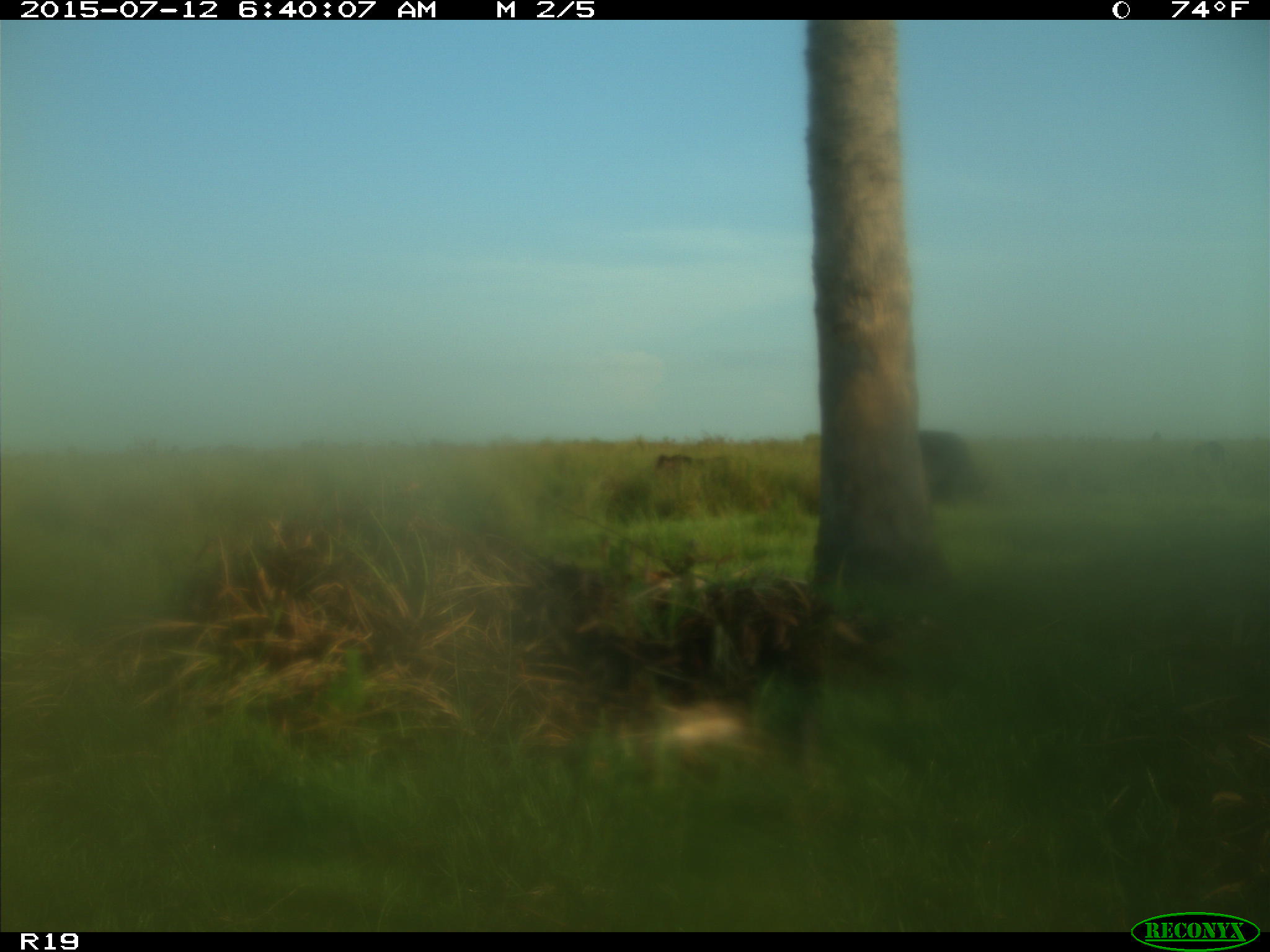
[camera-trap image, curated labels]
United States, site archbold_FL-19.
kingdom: Animalia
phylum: Chordata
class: Mammalia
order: Artiodactyla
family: Bovidae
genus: Bos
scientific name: Bos taurus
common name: domestic cow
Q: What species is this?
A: Bos taurus (domestic cow).